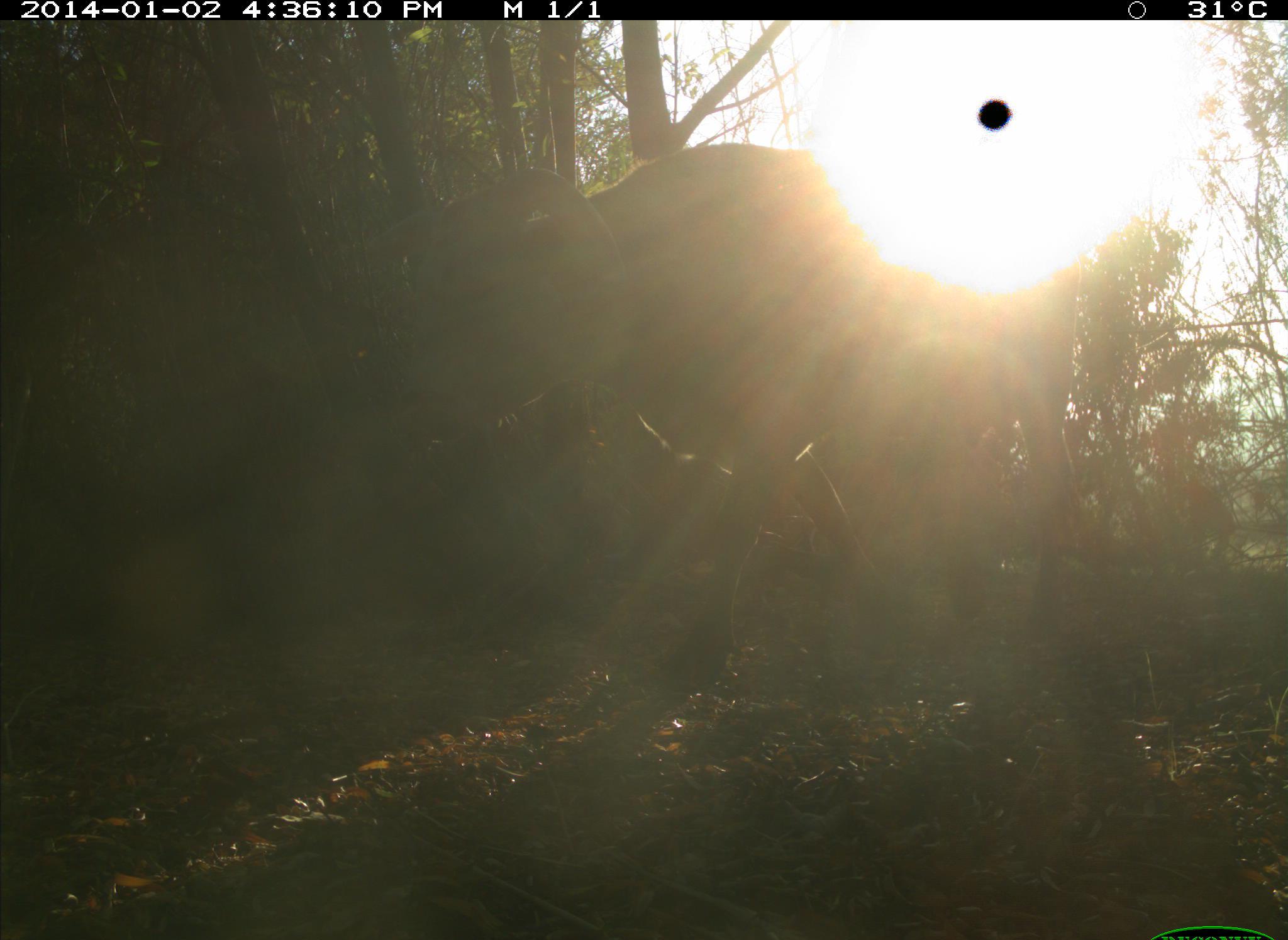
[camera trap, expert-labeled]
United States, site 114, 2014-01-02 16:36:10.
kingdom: Animalia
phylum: Chordata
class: Mammalia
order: Artiodactyla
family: Bovidae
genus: Bos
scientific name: Bos taurus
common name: cow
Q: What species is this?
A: Cow (Bos taurus).